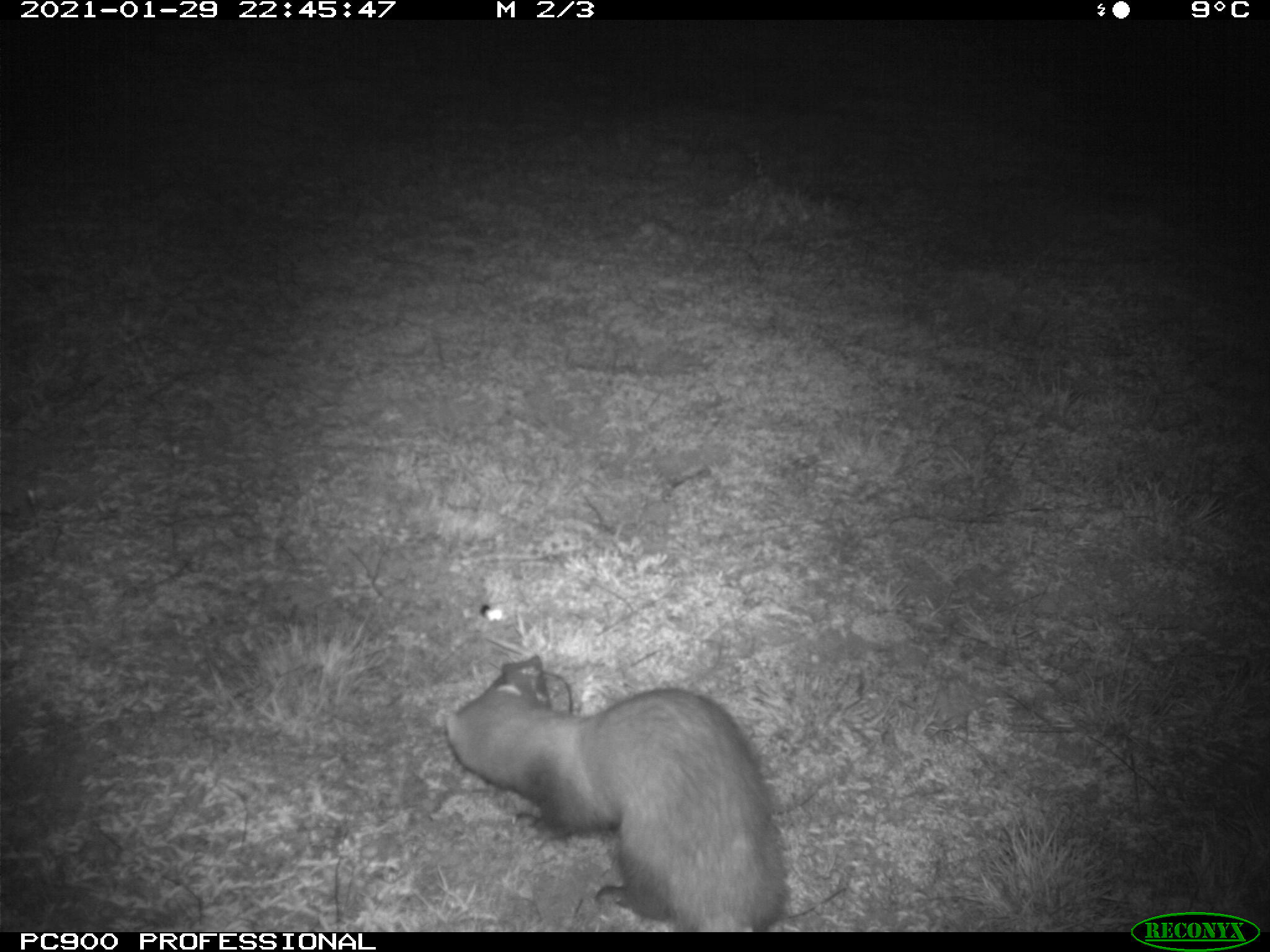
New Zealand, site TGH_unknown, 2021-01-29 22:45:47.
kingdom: Animalia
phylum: Chordata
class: Mammalia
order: Carnivora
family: Mustelidae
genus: Mustela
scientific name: Mustela furo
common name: ferret